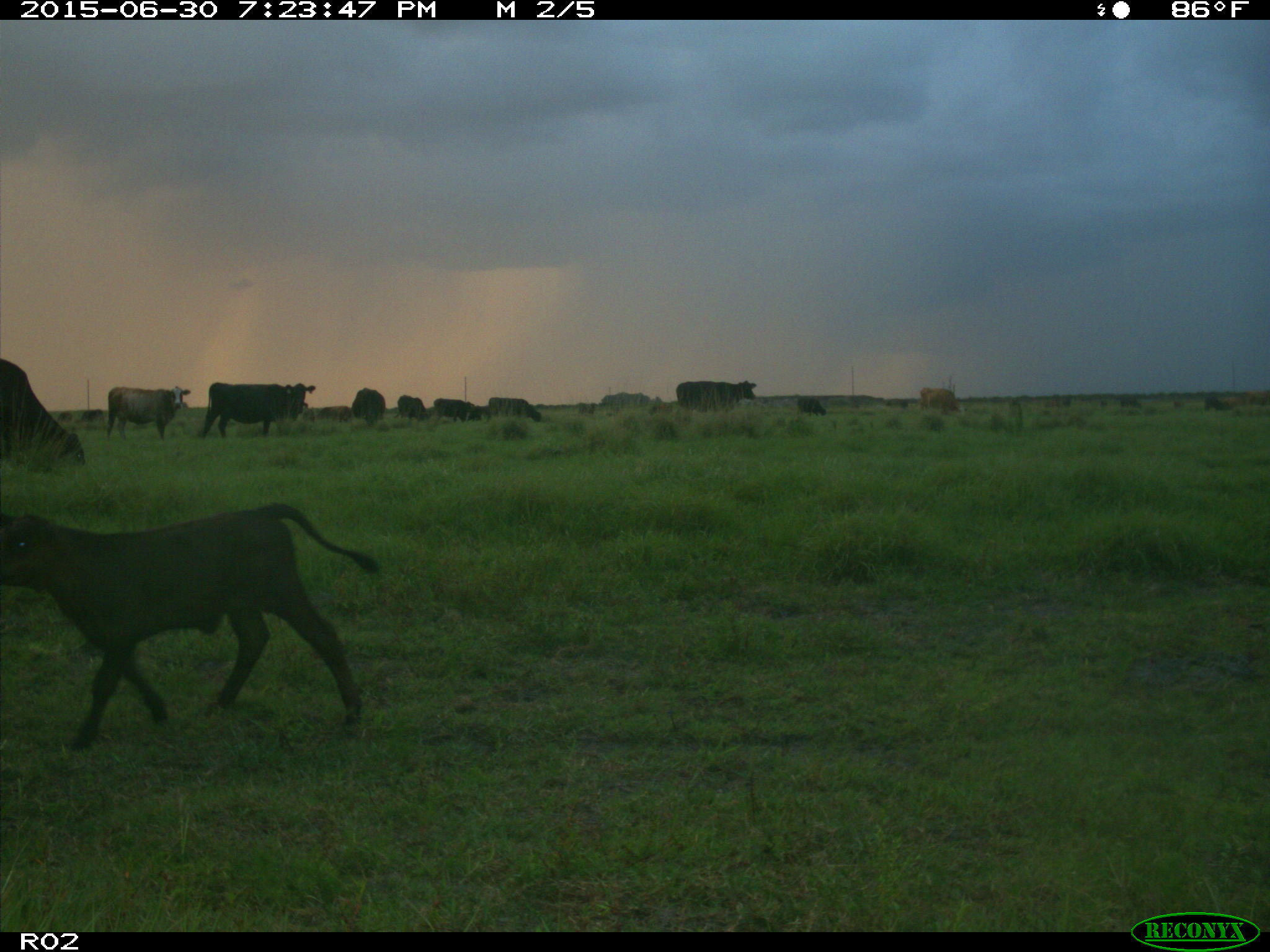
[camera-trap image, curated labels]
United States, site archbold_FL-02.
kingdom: Animalia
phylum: Chordata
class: Mammalia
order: Artiodactyla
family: Bovidae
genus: Bos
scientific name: Bos taurus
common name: domestic cow